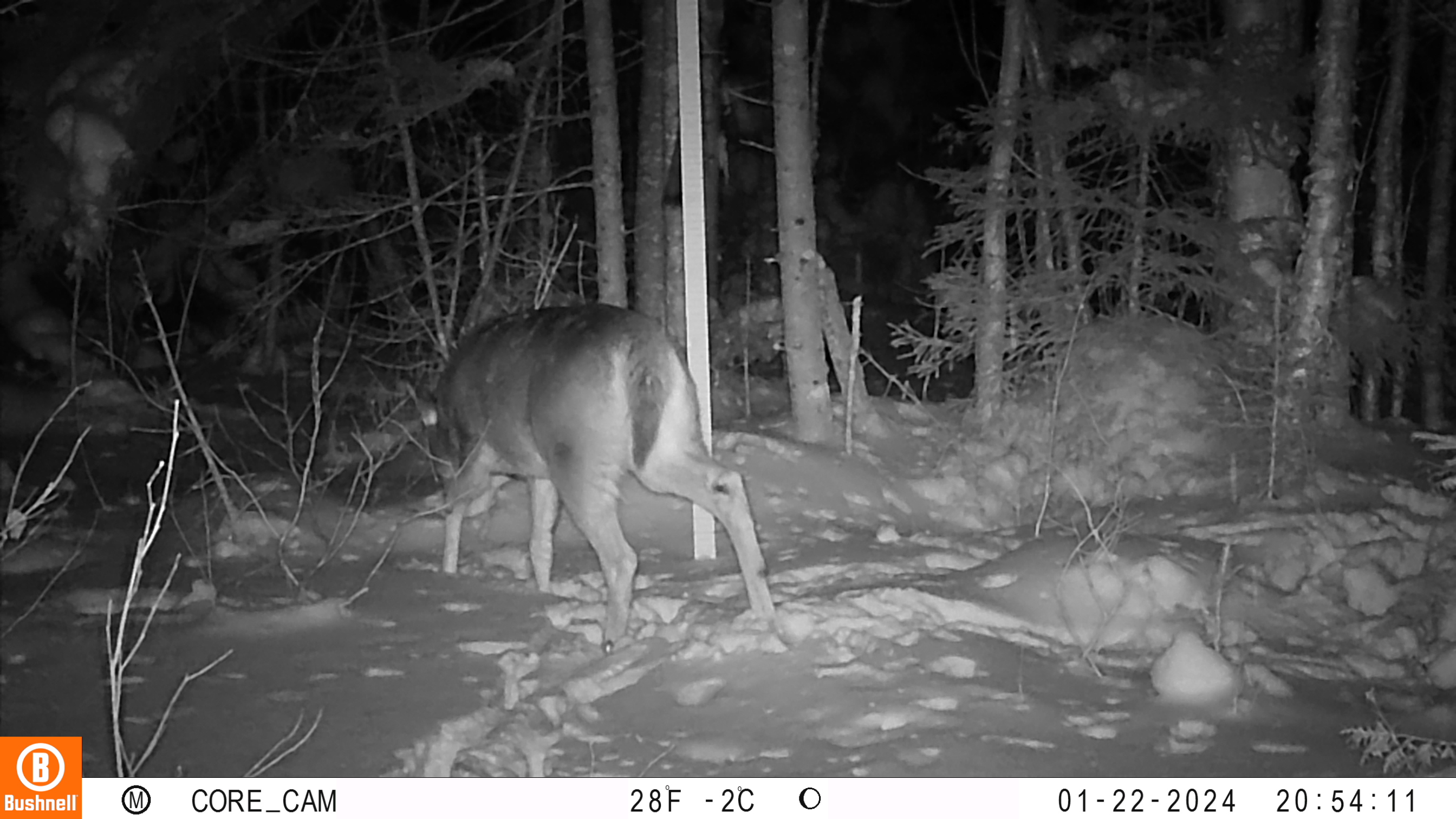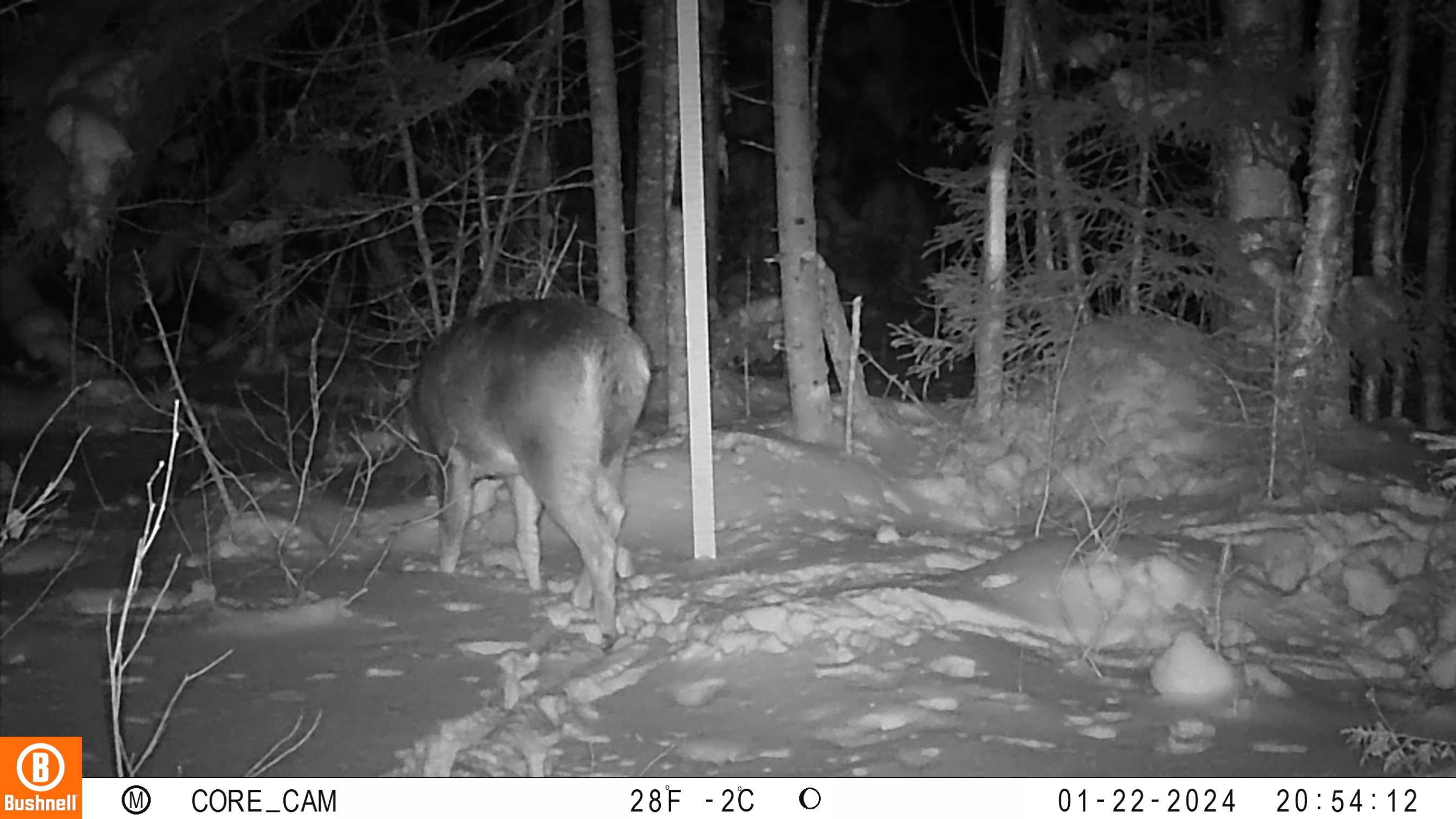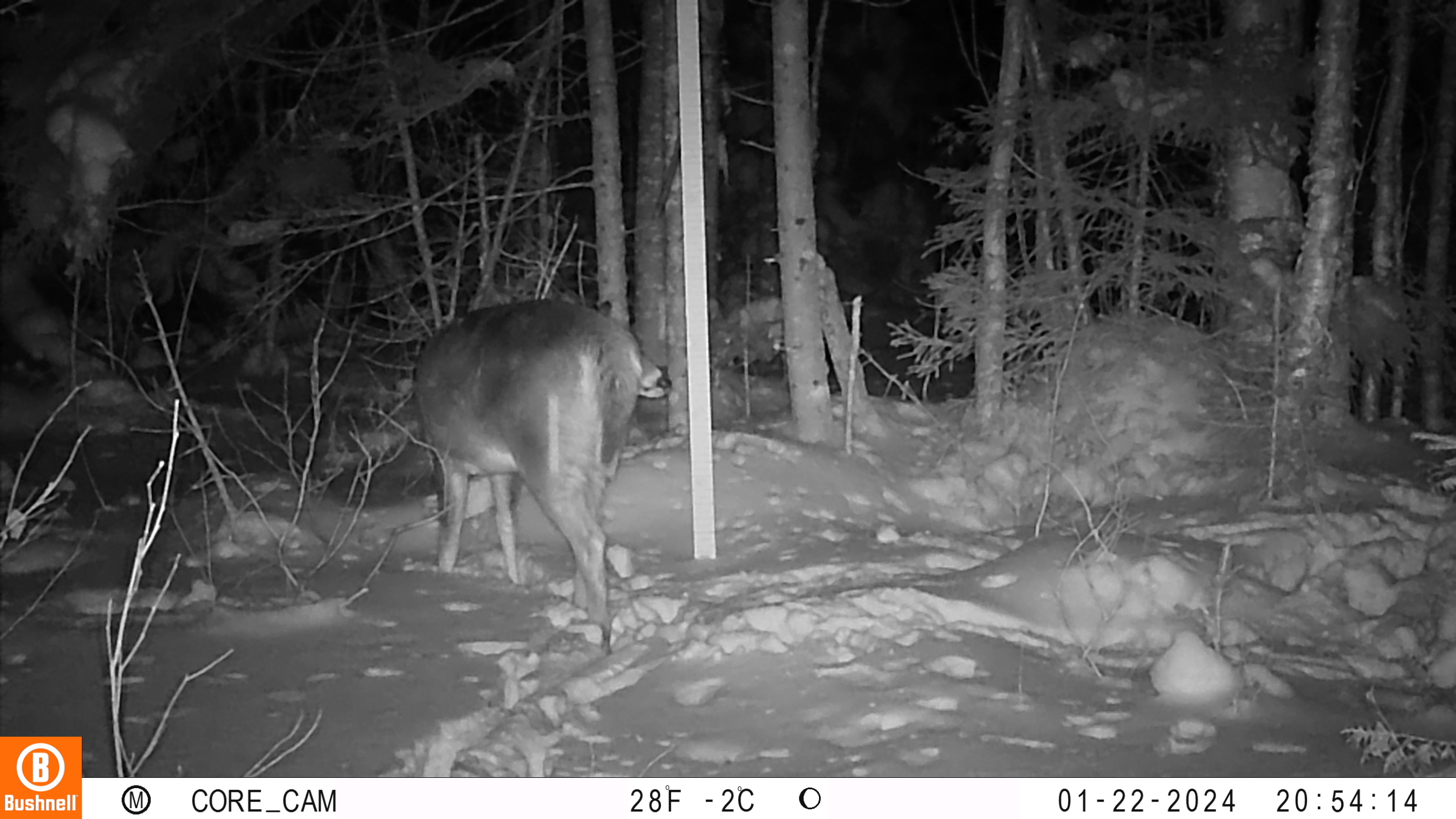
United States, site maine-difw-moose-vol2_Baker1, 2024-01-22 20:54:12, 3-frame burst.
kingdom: Animalia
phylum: Chordata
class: Mammalia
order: Artiodactyla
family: Cervidae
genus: Odocoileus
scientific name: Odocoileus virginianus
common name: white-tailed deer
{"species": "white-tailed deer (Odocoileus virginianus)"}